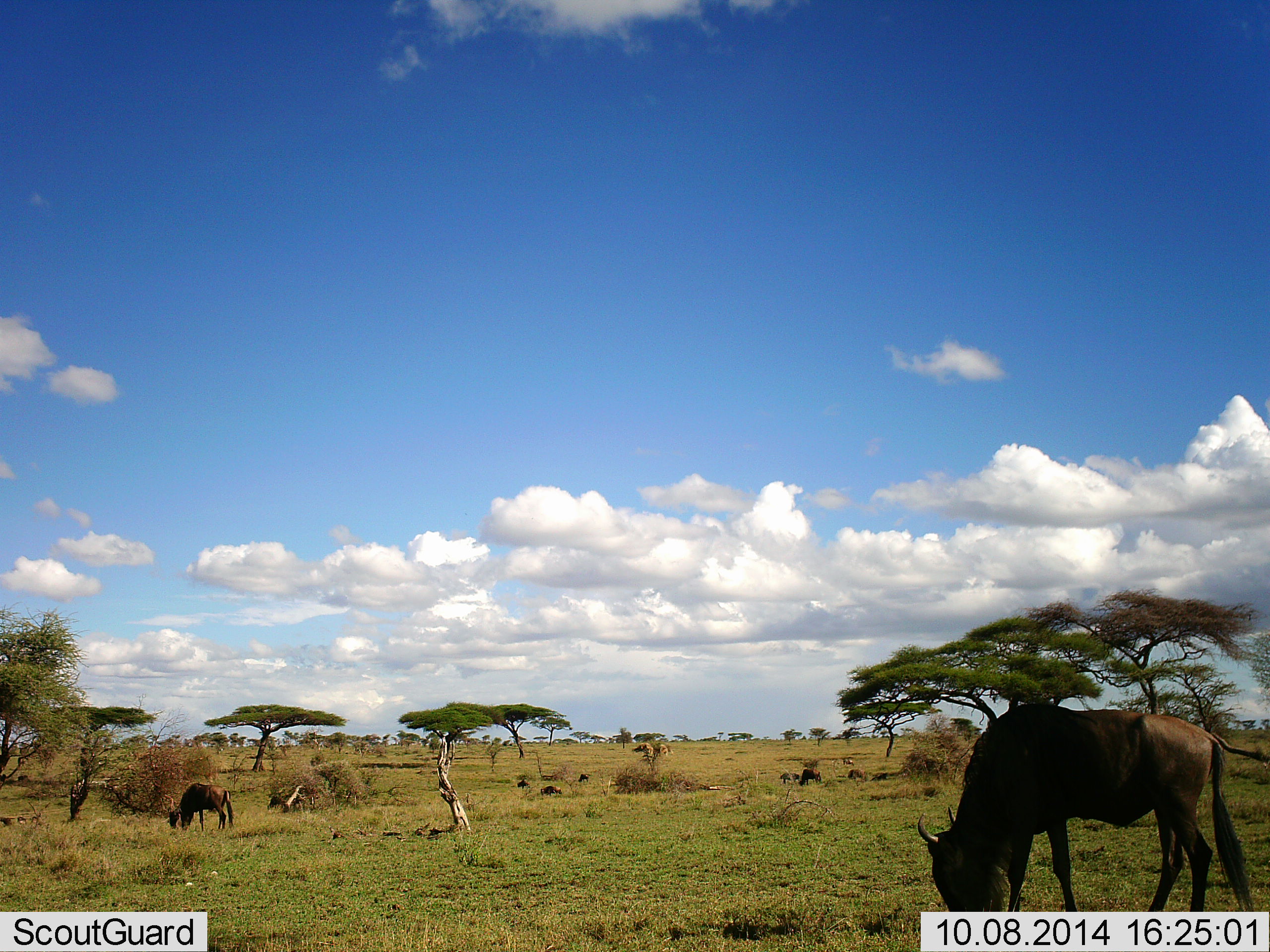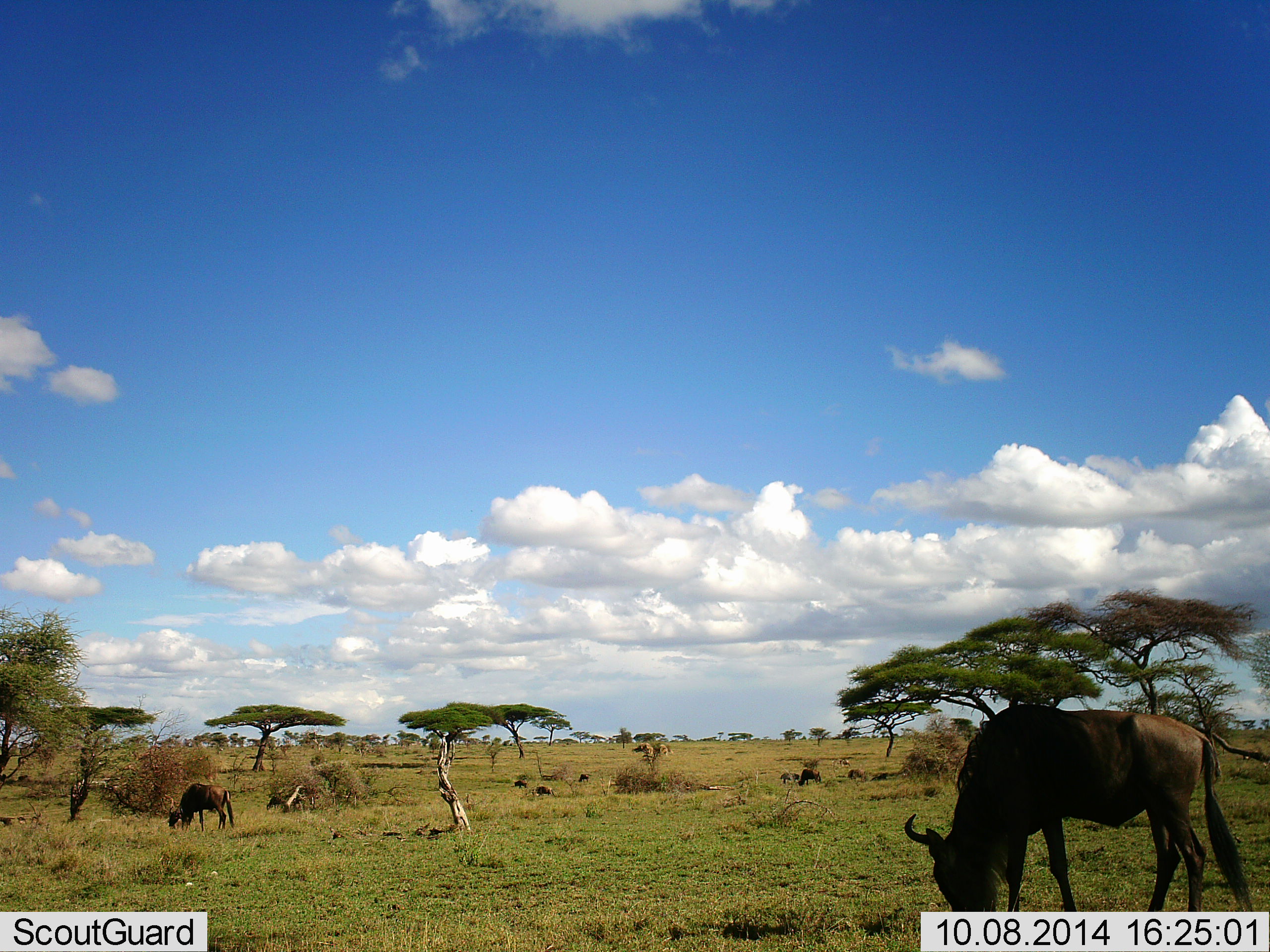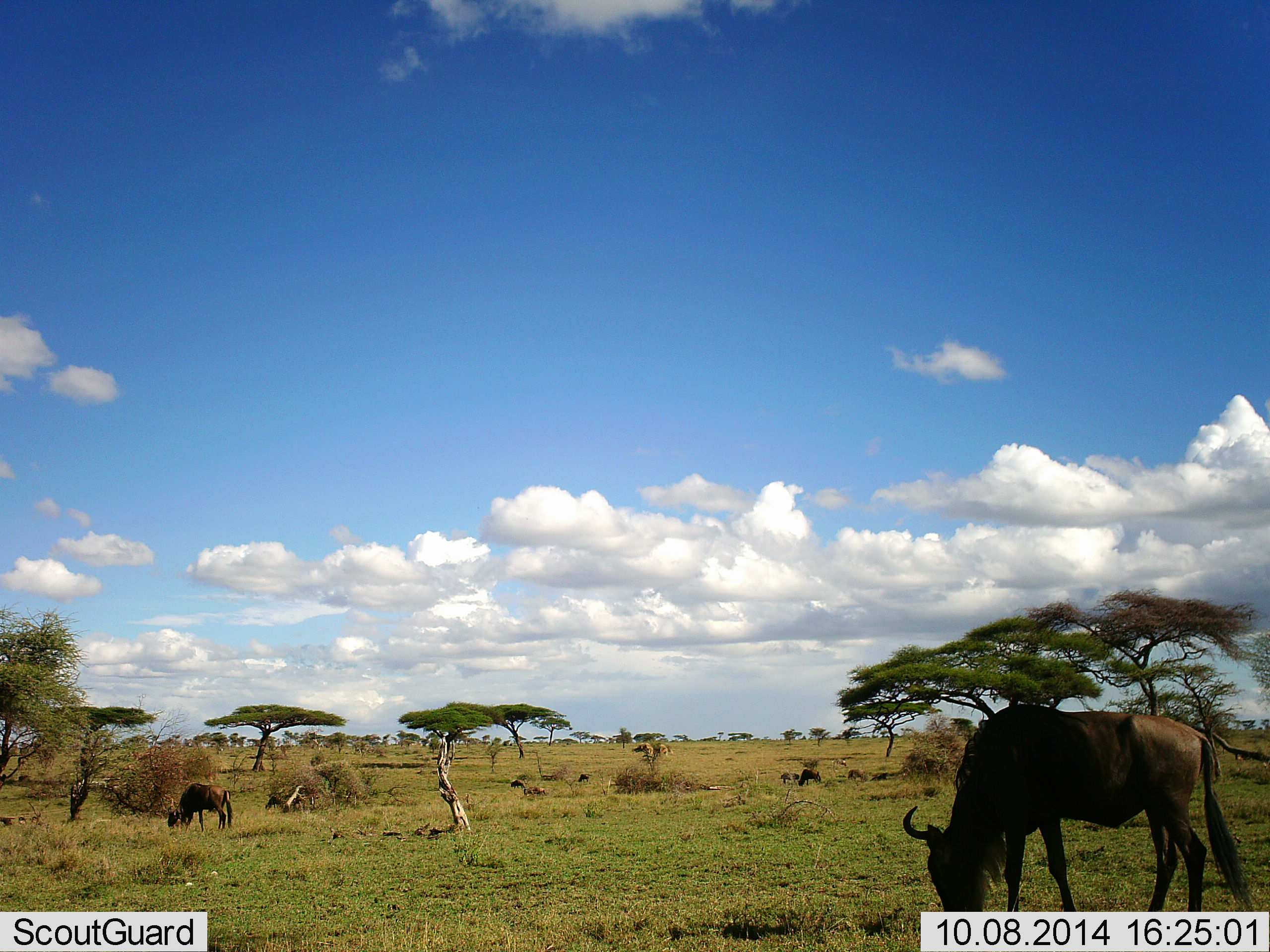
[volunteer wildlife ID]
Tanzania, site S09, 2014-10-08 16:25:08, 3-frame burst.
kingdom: Animalia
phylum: Chordata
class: Mammalia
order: Artiodactyla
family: Bovidae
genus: Connochaetes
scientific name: Connochaetes taurinus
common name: blue wildebeest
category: wildebeest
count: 3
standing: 0%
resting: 0%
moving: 20%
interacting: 0%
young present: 0%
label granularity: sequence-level